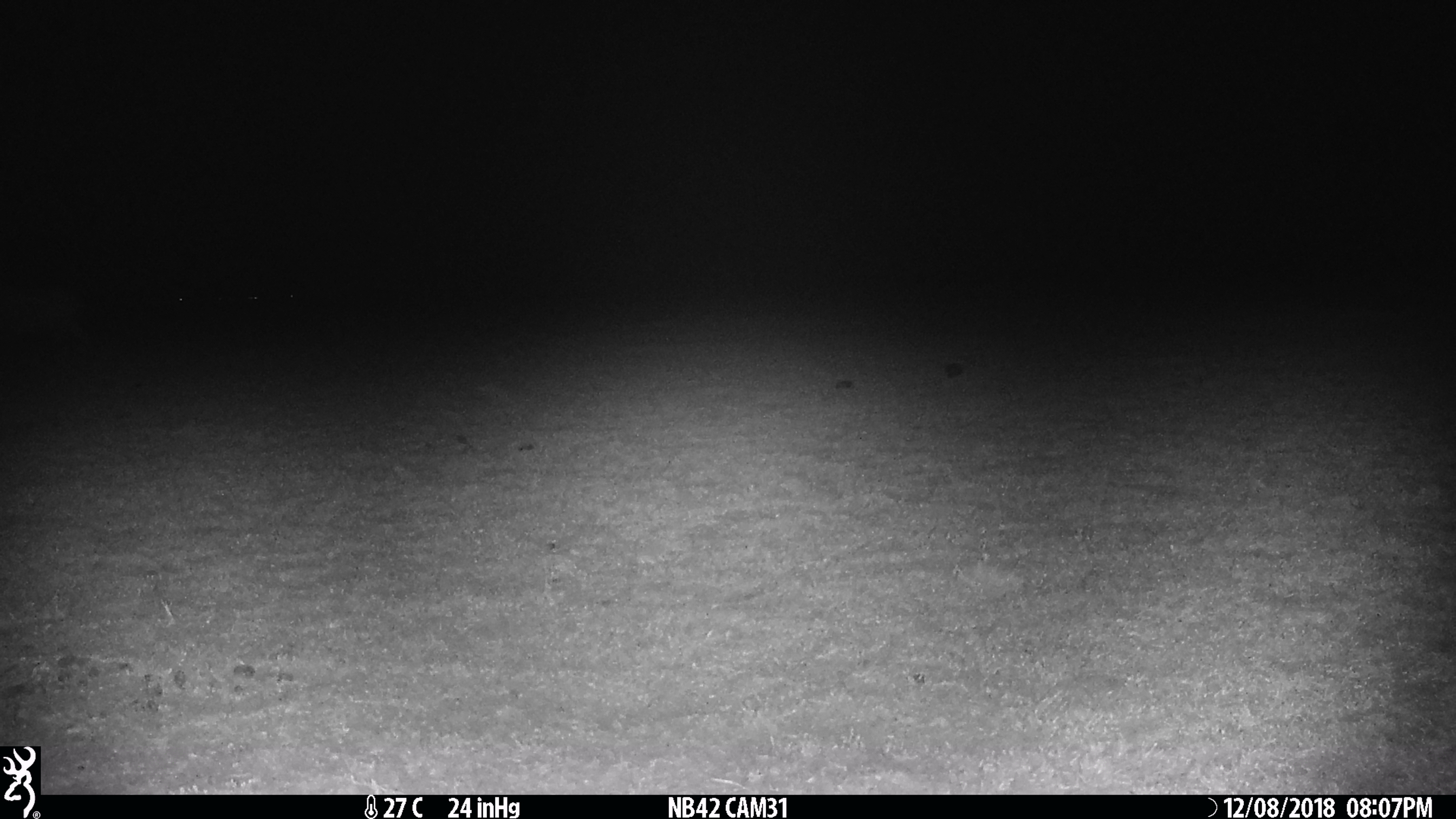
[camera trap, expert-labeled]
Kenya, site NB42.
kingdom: Animalia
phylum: Chordata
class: Mammalia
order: Artiodactyla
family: Suidae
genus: Phacochoerus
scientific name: Phacochoerus africanus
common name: common warthog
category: warthog